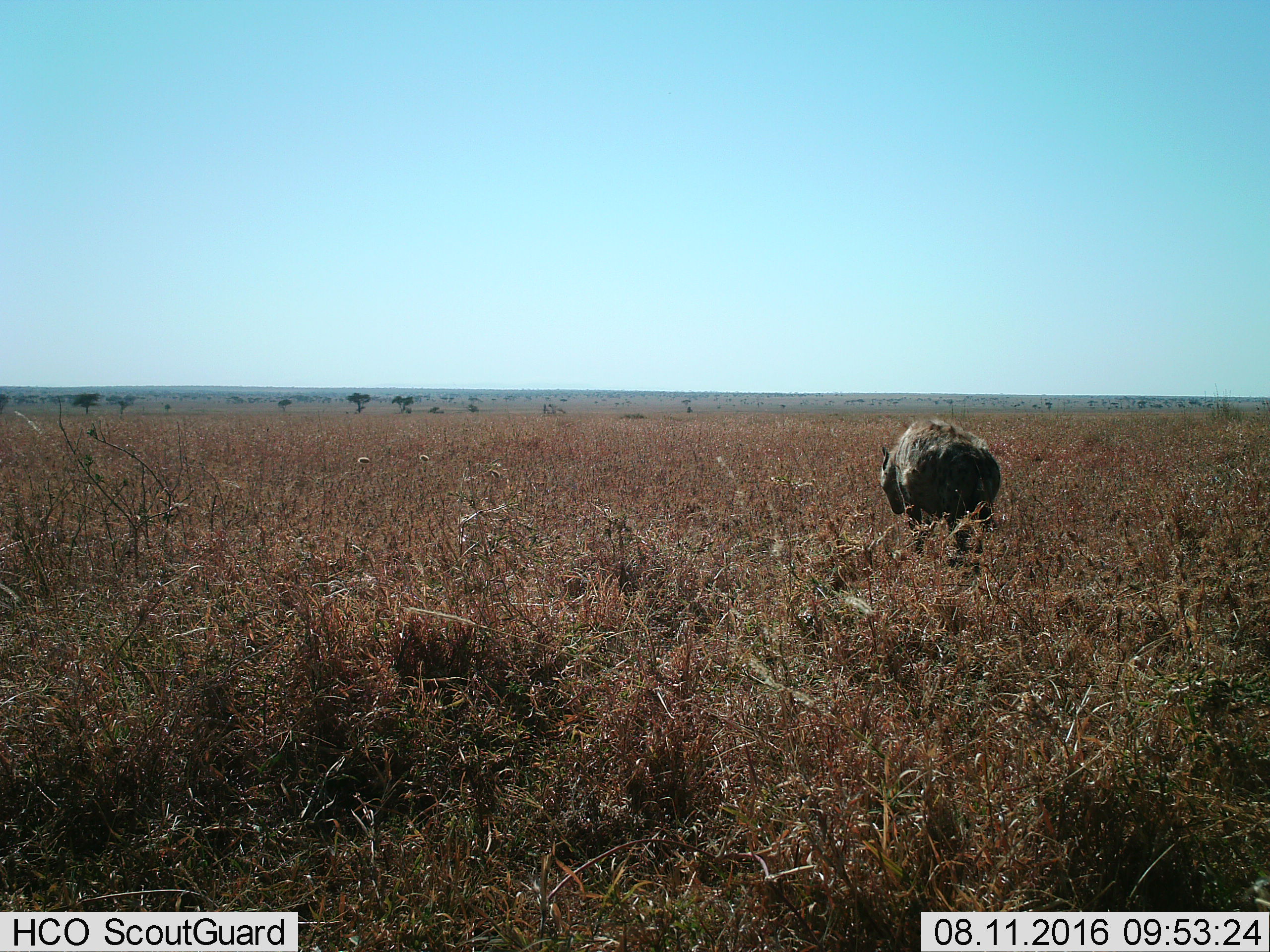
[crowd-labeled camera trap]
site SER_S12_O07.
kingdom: Animalia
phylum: Chordata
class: Mammalia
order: Carnivora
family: Hyaenidae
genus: Crocuta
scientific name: Crocuta crocuta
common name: spotted hyena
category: hyenaspotted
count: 1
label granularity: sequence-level